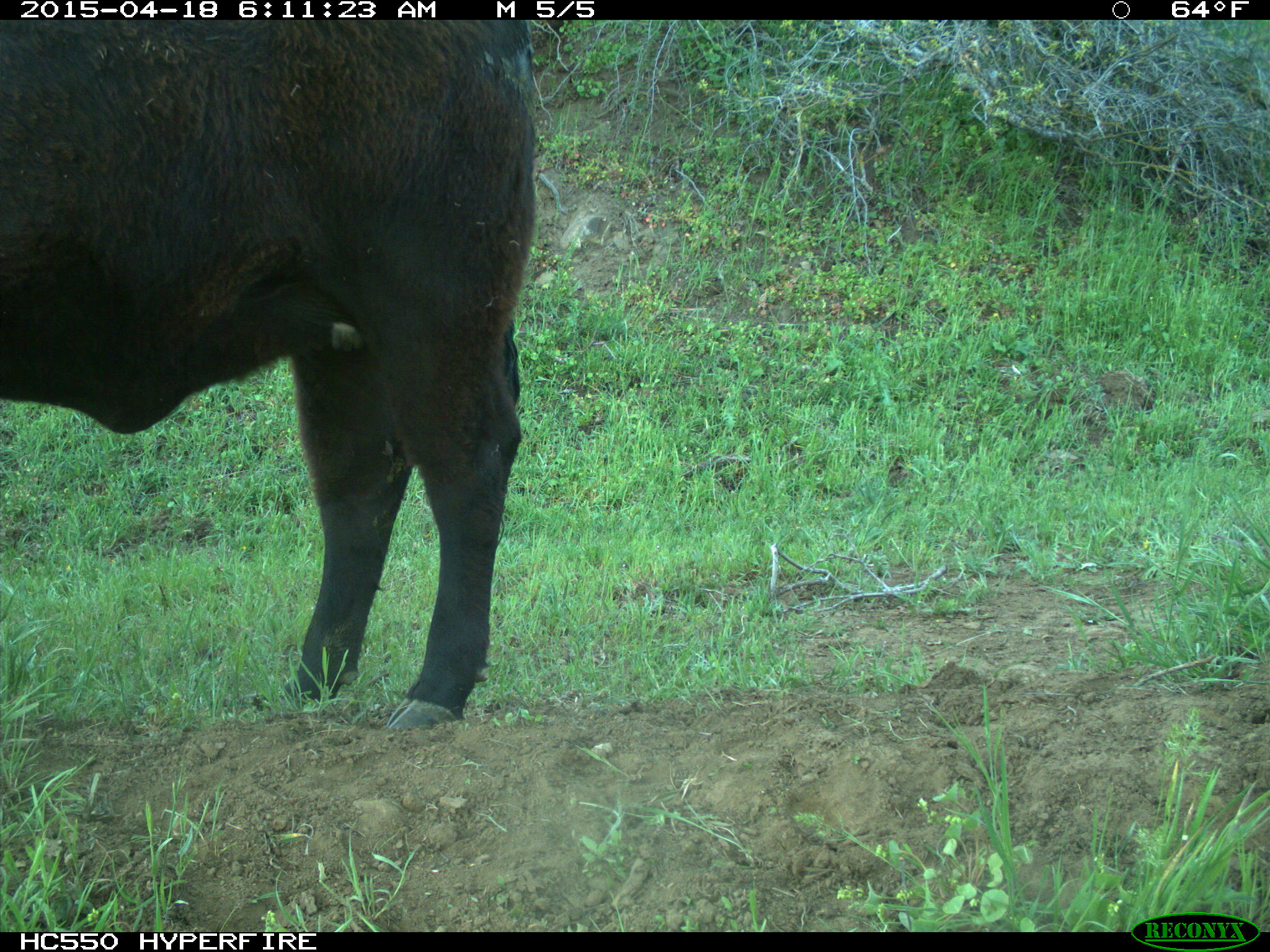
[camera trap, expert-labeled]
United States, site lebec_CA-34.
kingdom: Animalia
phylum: Chordata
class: Mammalia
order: Artiodactyla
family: Bovidae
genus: Bos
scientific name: Bos taurus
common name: domestic cow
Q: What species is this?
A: Bos taurus (domestic cow).